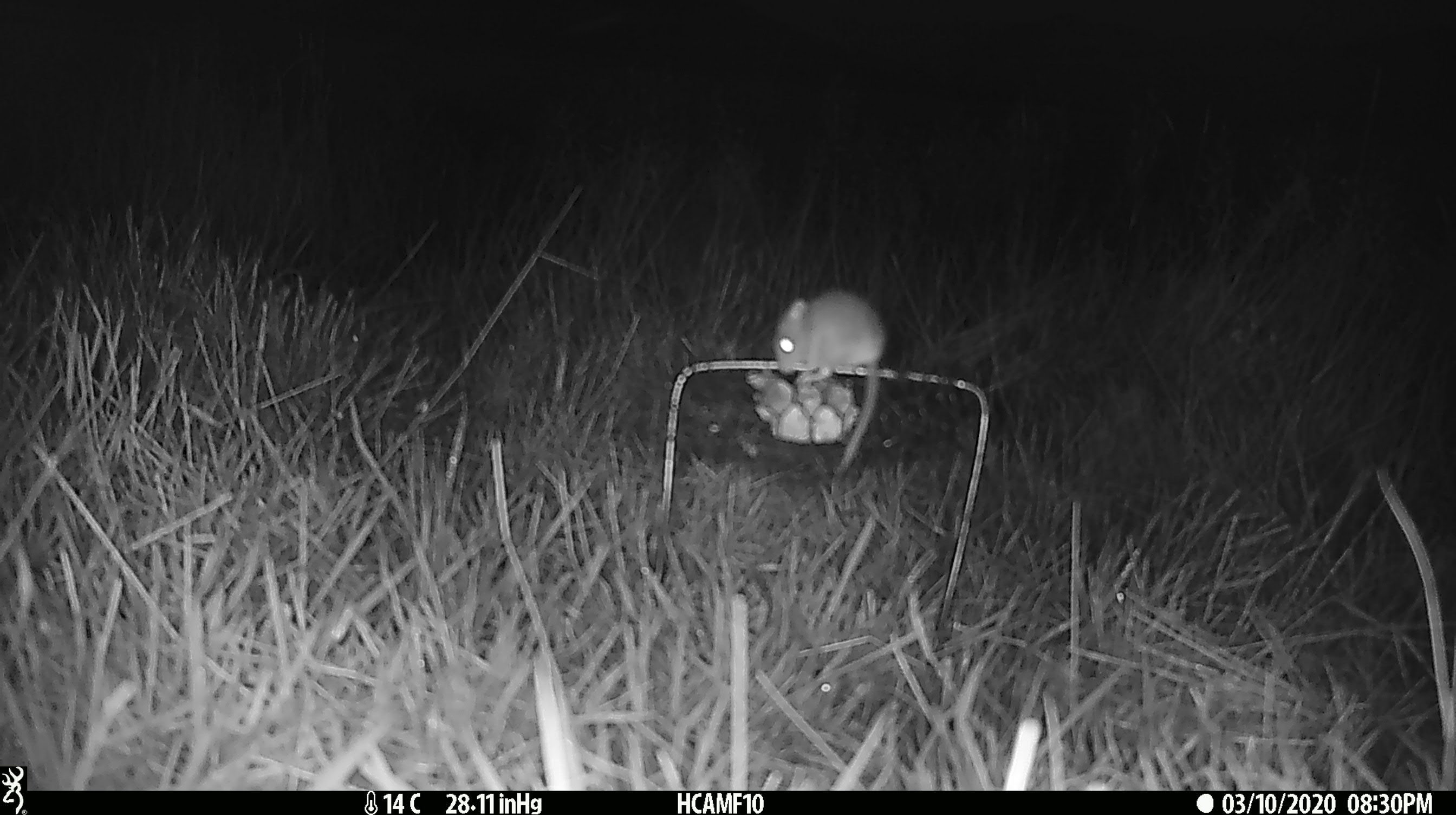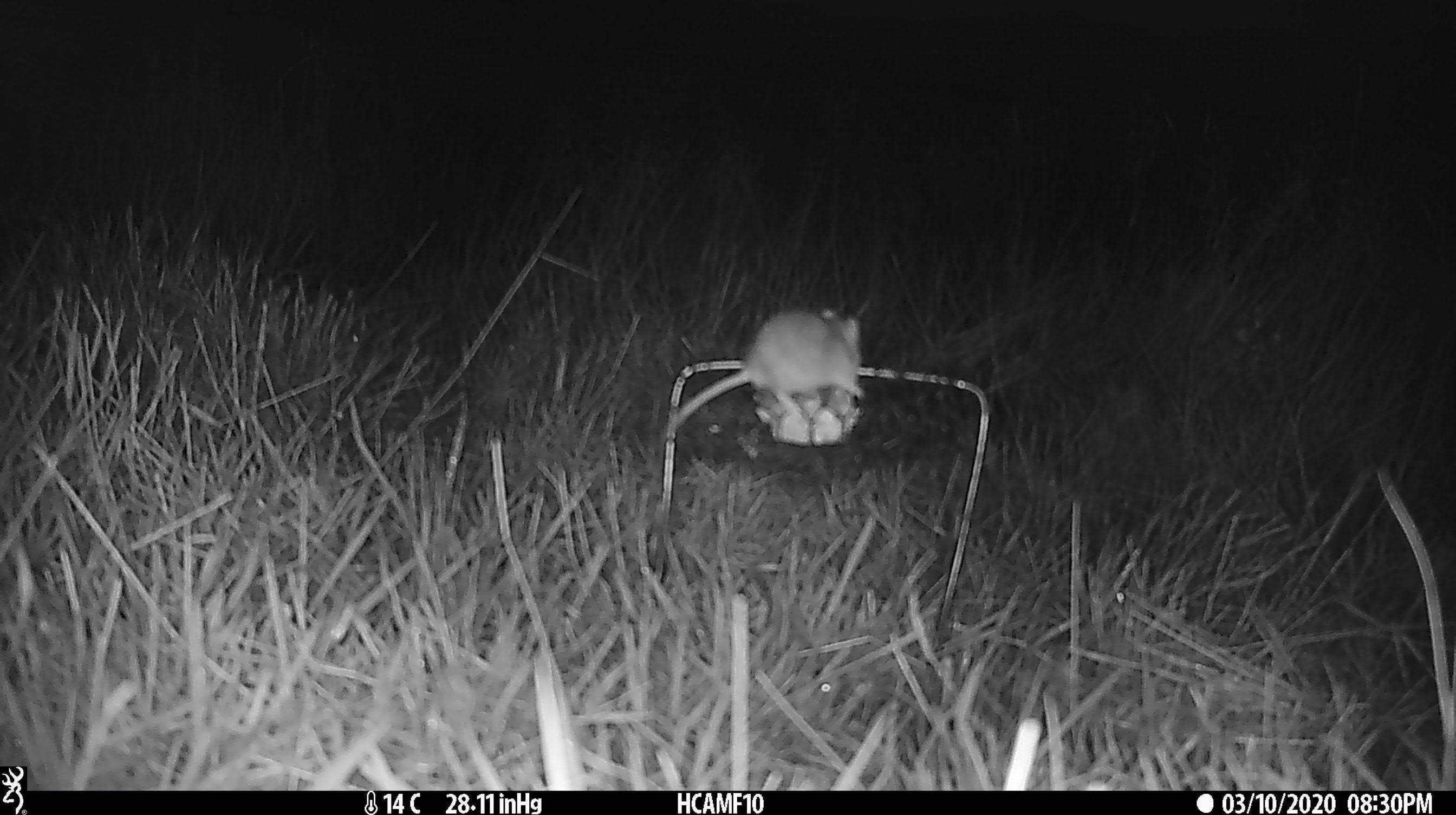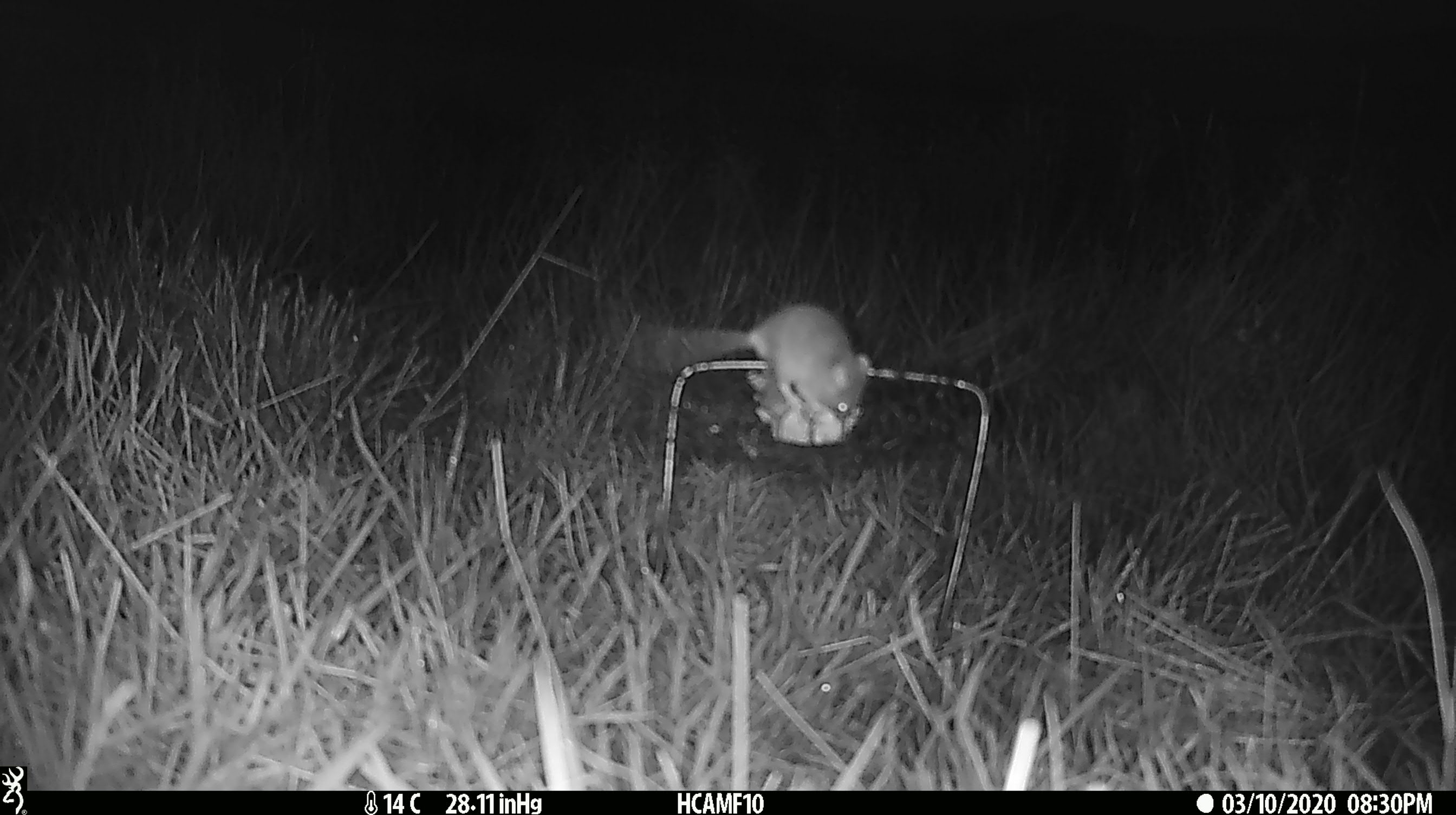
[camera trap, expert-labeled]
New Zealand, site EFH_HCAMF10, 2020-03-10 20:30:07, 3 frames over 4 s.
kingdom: Animalia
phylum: Chordata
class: Mammalia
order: Rodentia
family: Muridae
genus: Mus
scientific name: Mus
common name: mouse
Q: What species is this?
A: Mouse (Mus).